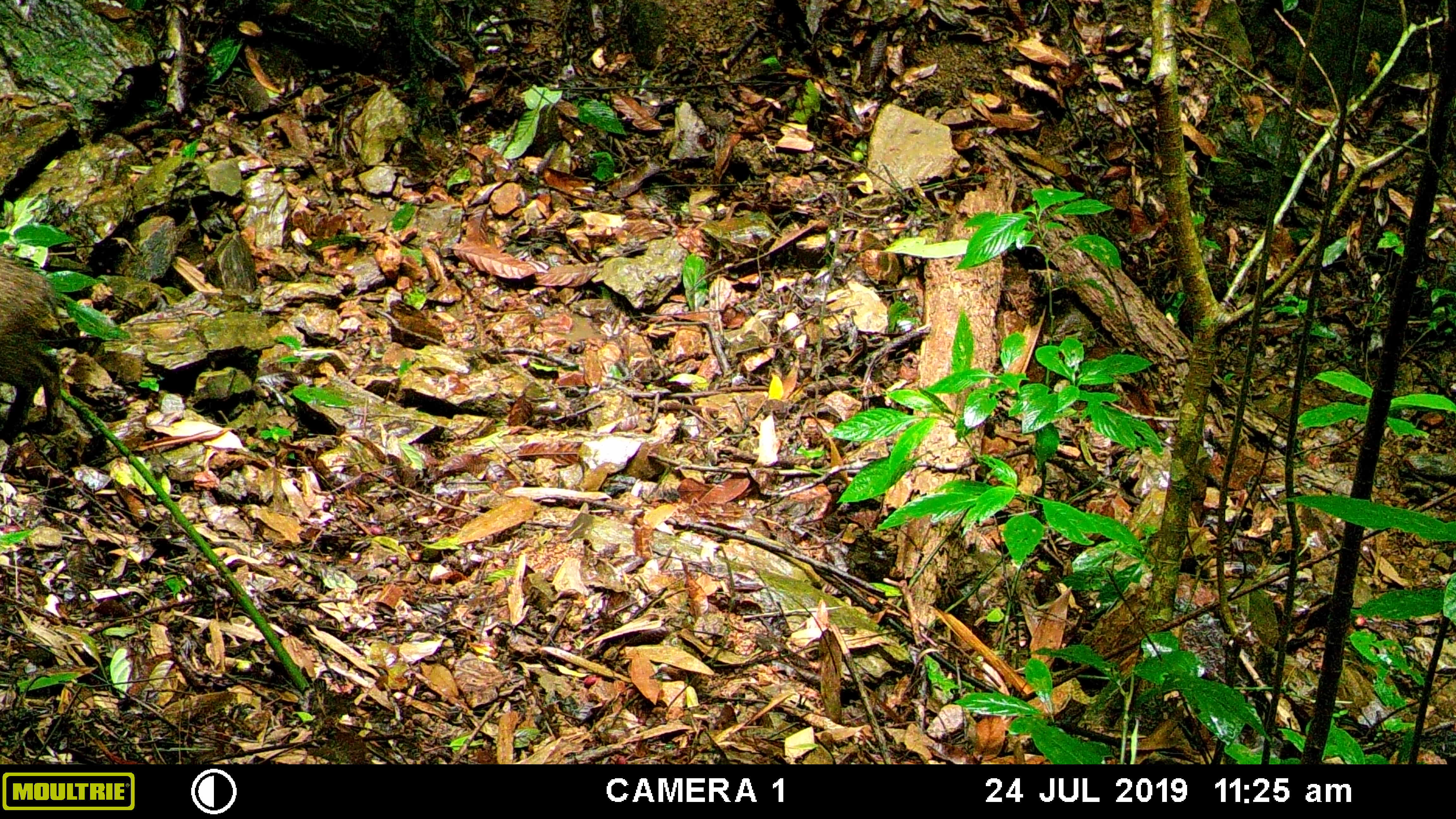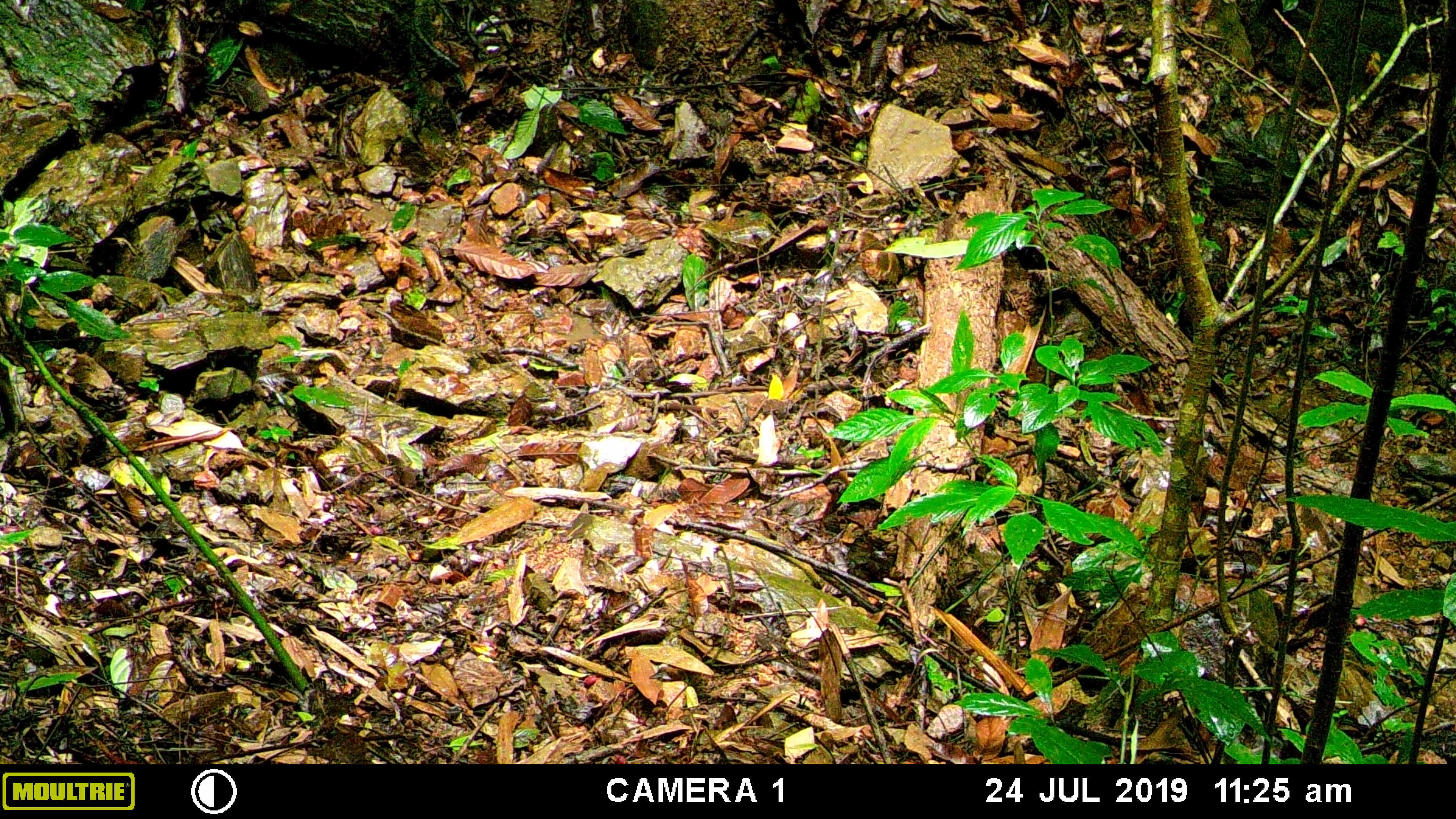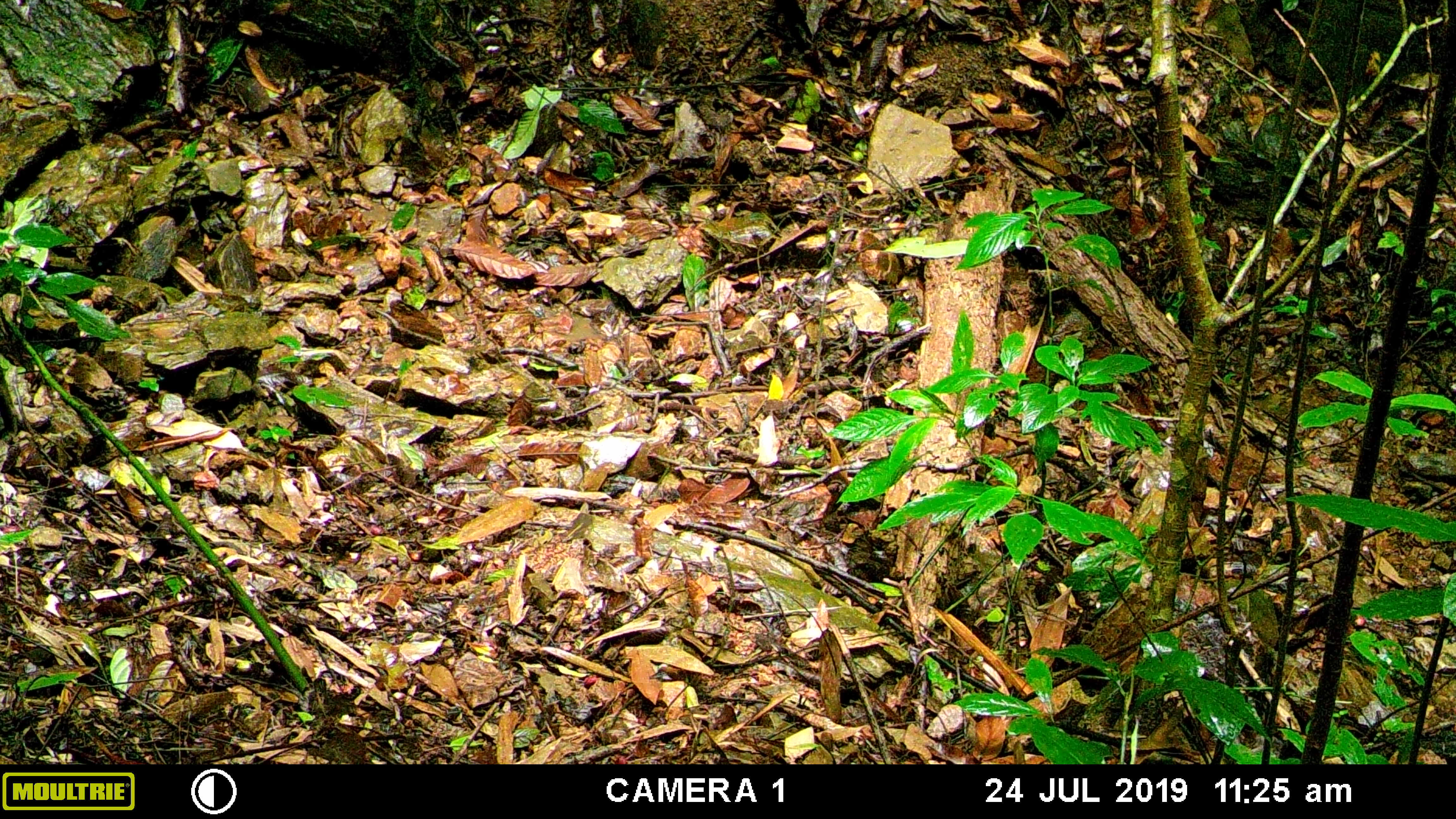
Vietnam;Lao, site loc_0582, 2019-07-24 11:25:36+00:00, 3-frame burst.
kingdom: Animalia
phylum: Chordata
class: Mammalia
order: Artiodactyla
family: Suidae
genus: Sus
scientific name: Sus scrofa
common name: eurasian wild pig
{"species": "eurasian wild pig (Sus scrofa)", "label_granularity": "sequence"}